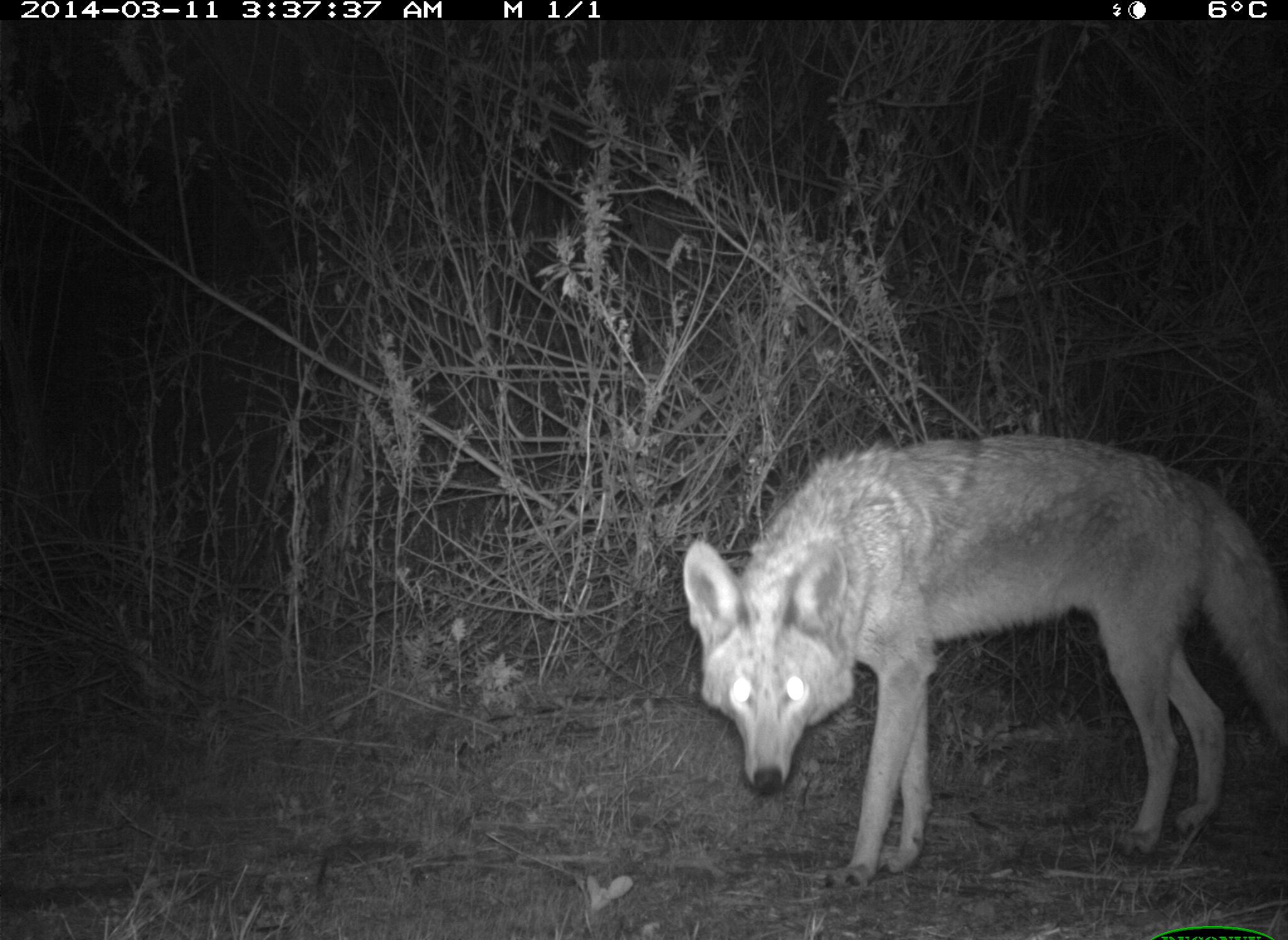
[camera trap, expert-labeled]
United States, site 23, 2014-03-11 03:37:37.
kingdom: Animalia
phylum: Chordata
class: Mammalia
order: Carnivora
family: Canidae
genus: Canis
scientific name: Canis latrans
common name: coyote